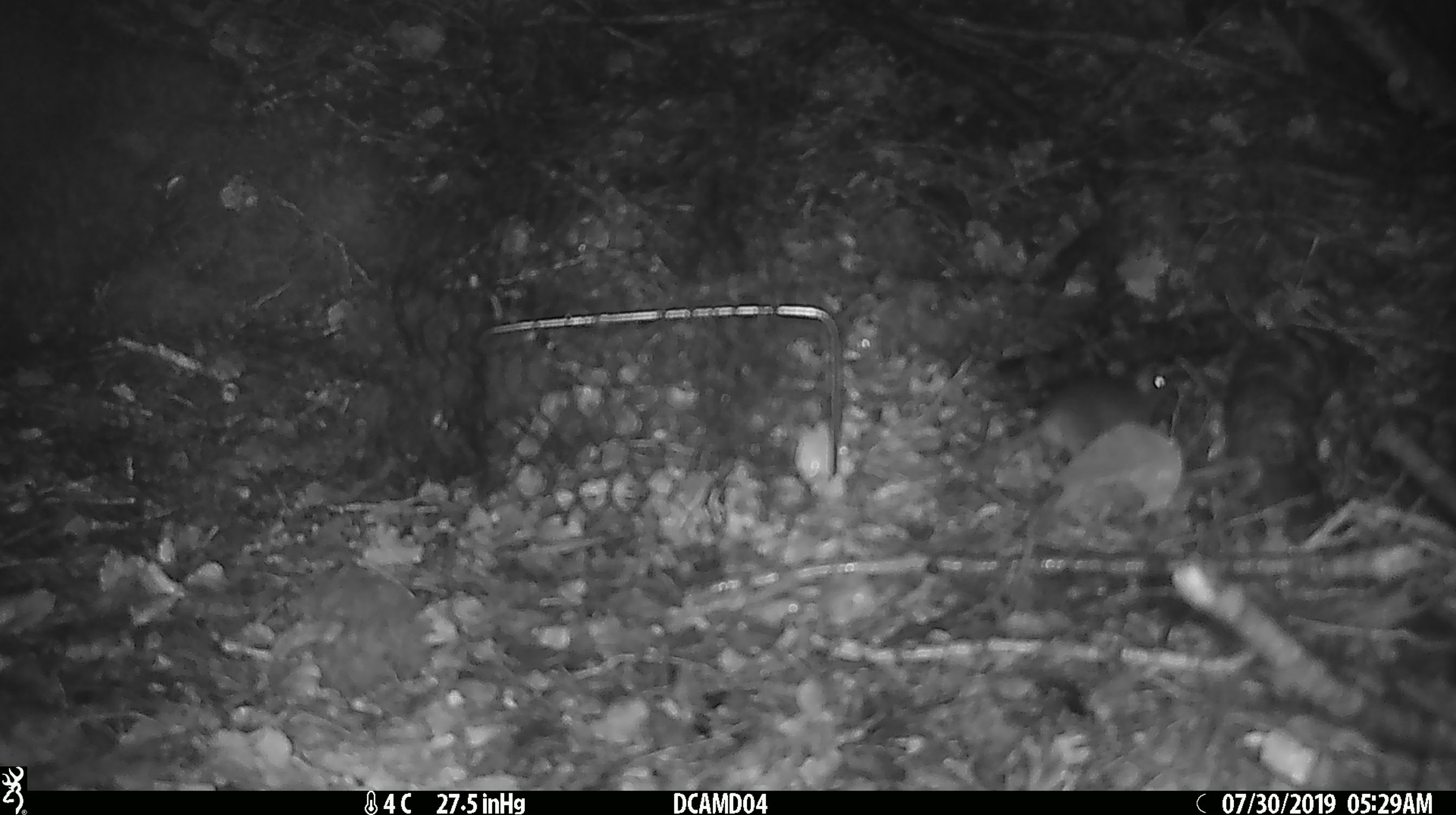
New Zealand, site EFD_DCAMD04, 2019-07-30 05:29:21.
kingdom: Animalia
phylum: Chordata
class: Mammalia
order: Rodentia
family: Muridae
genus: Mus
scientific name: Mus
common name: mouse